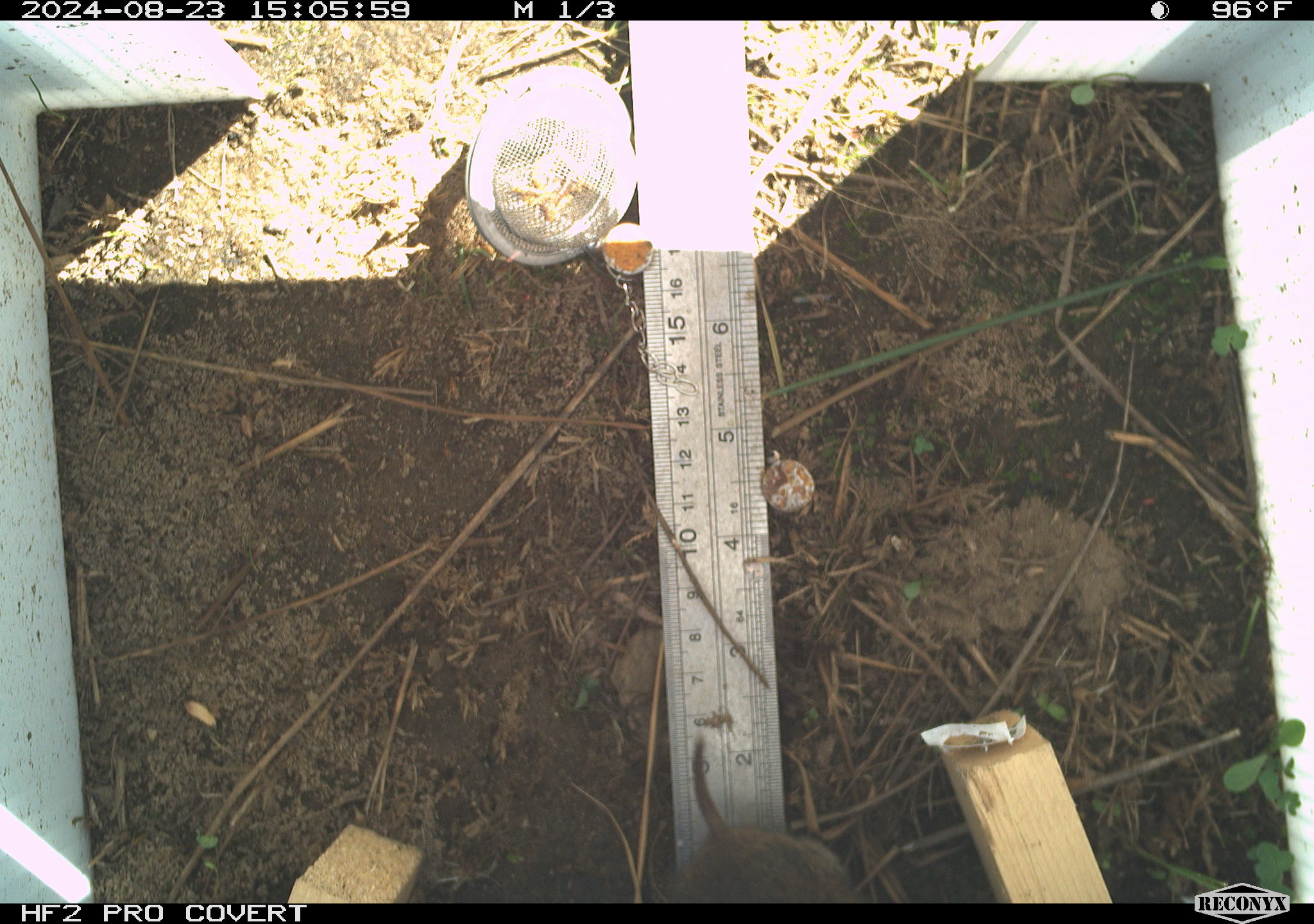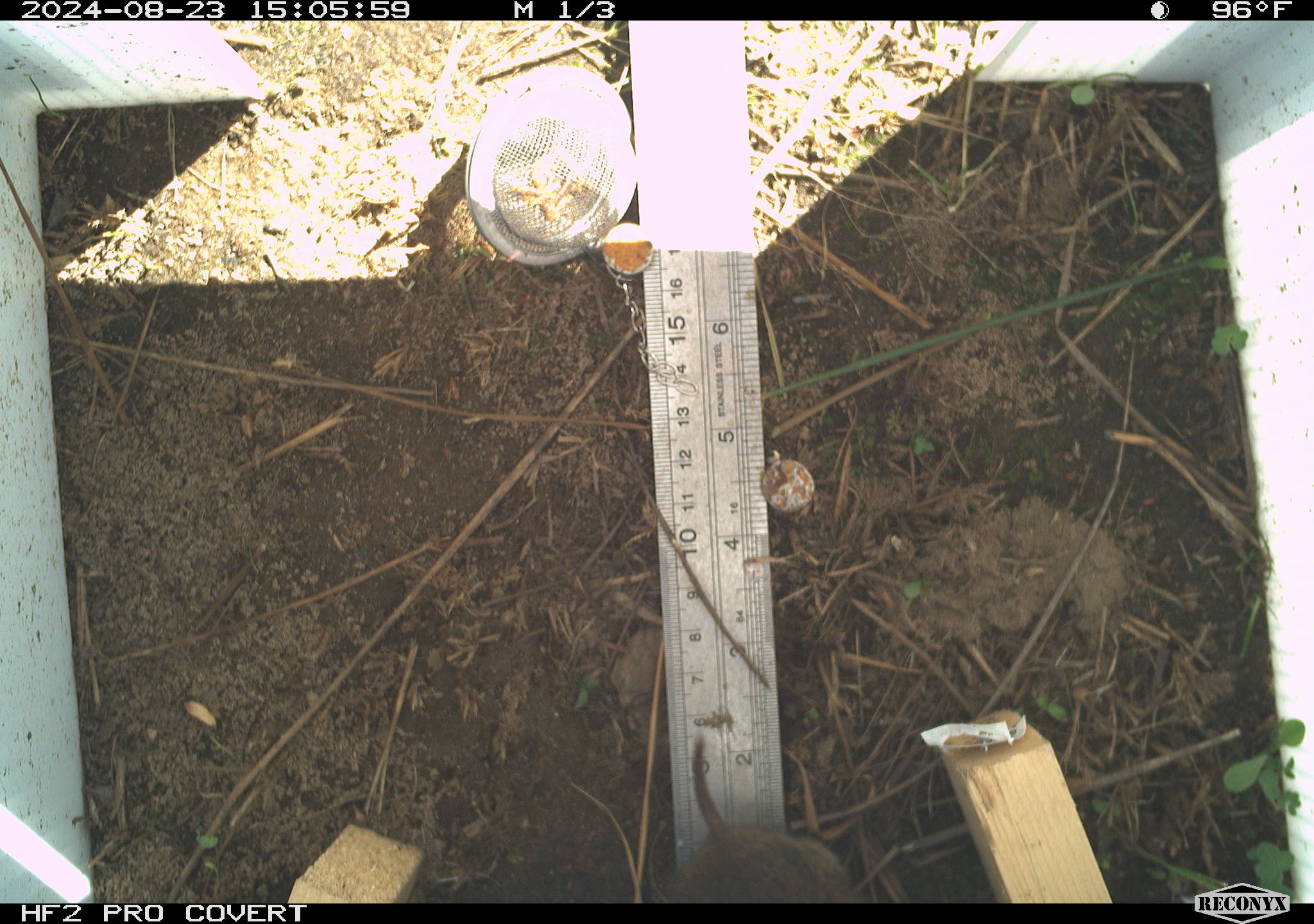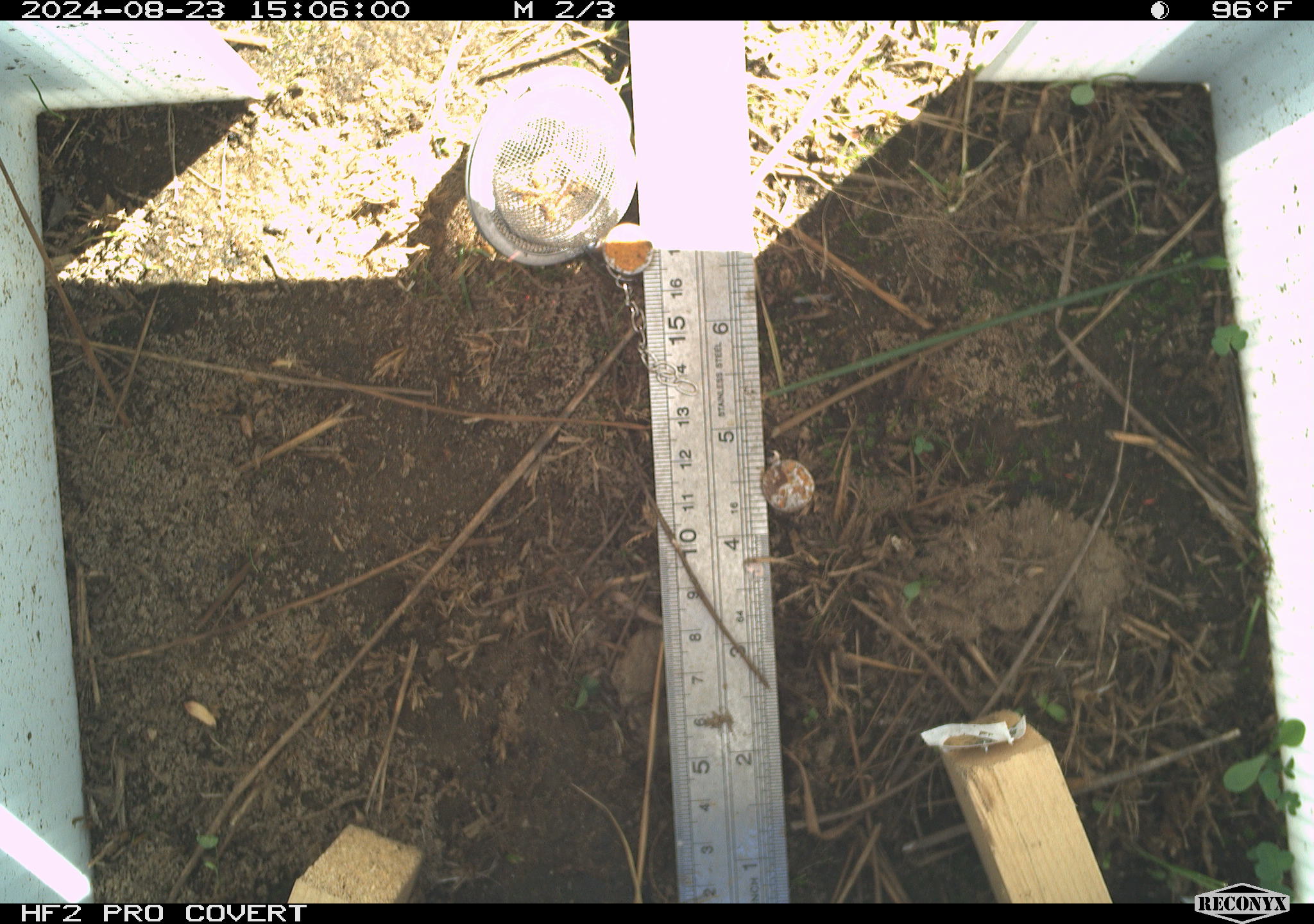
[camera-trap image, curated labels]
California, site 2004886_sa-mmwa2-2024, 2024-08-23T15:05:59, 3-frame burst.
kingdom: Animalia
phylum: Chordata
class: Mammalia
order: Rodentia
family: Cricetidae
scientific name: Arvicolinae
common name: voles, lemmings, and muskrats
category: arvicolinae subfamily